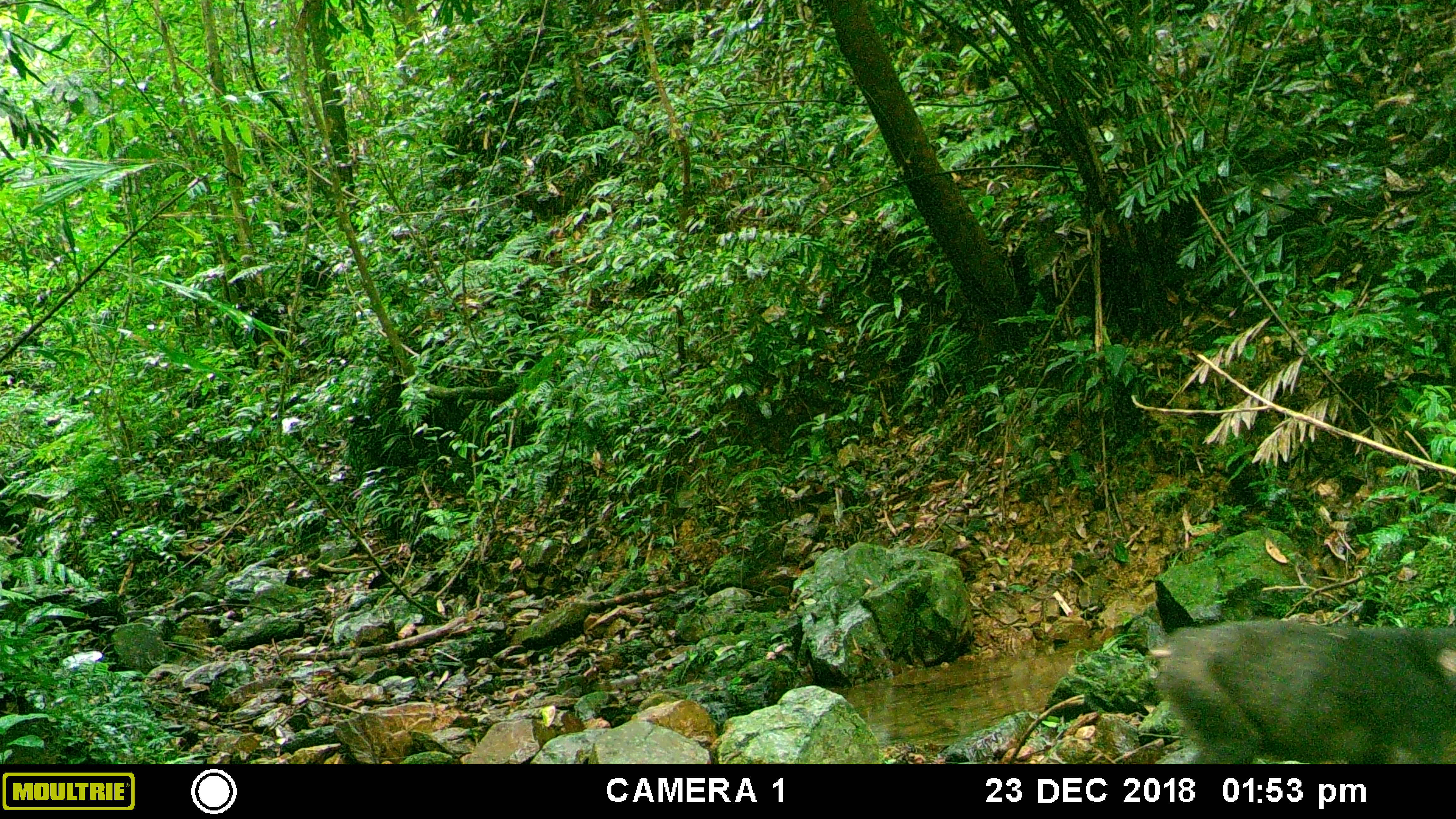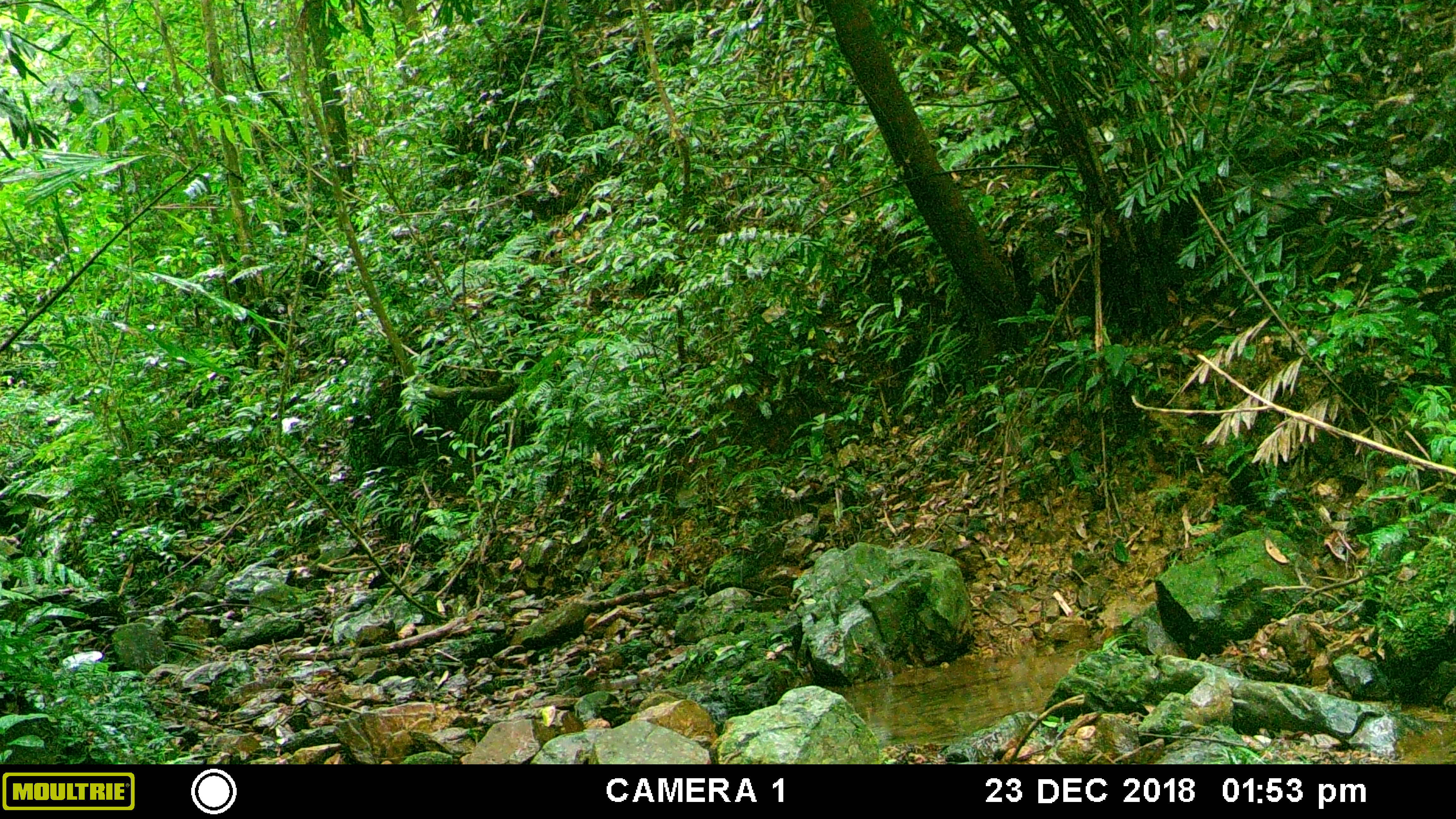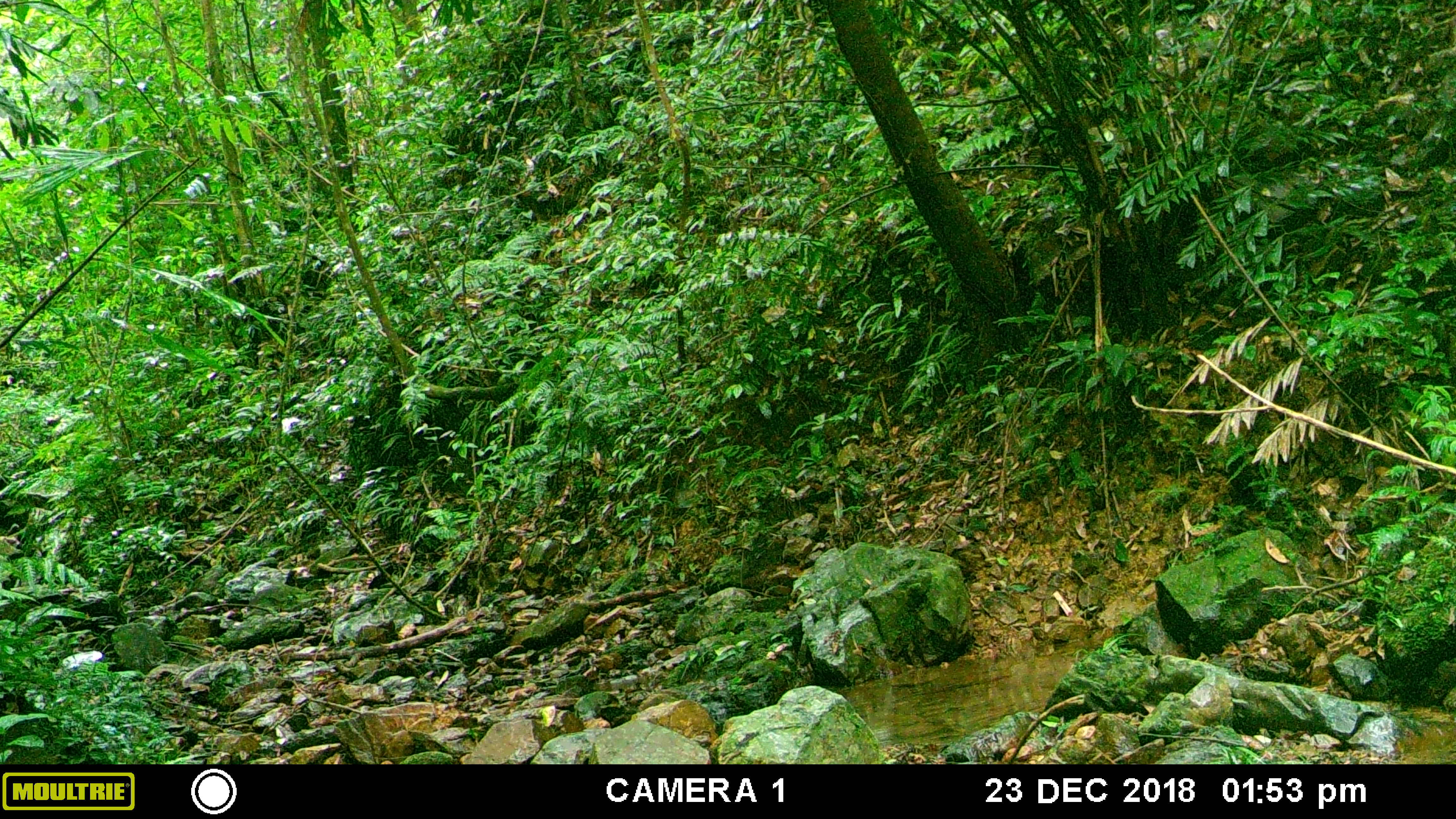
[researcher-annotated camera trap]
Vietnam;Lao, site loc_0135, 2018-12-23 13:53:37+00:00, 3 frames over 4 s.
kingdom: Animalia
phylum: Chordata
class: Mammalia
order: Primates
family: Cercopithecidae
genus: Macaca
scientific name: Macaca arctoides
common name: stump-tailed macaque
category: stump tailed macaque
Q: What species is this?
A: Stump tailed macaque (stump-tailed macaque) (Macaca arctoides).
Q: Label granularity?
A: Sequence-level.